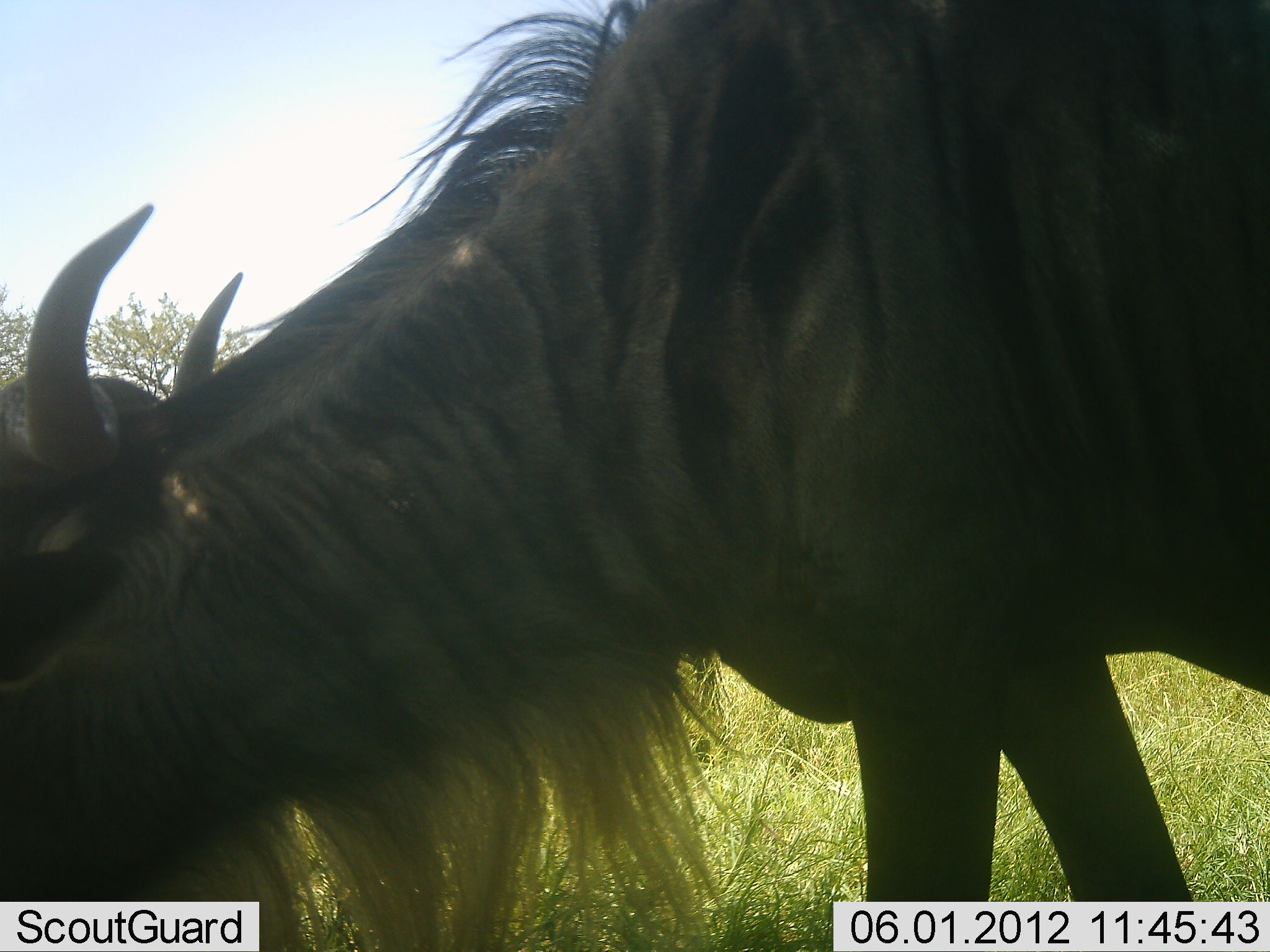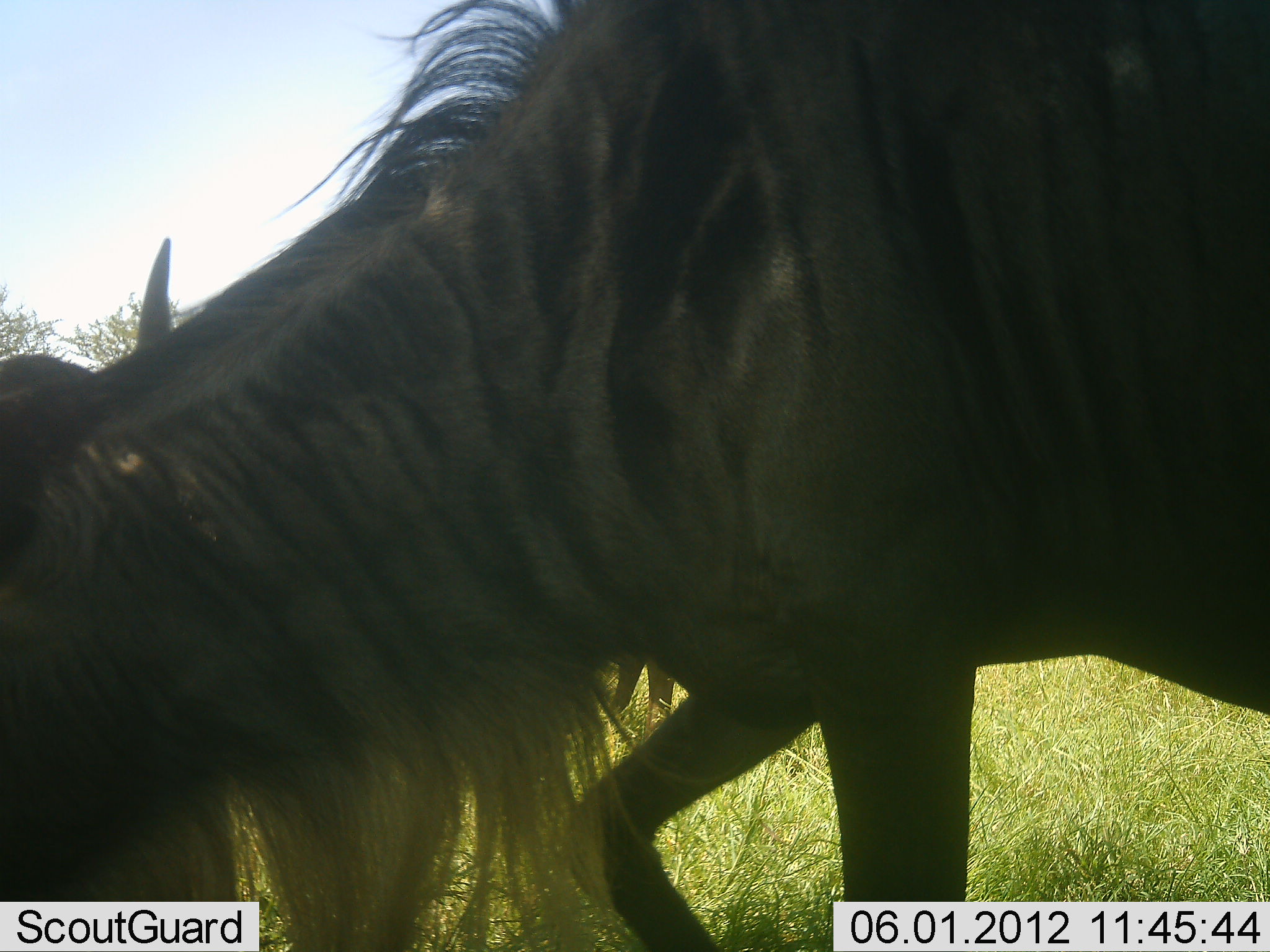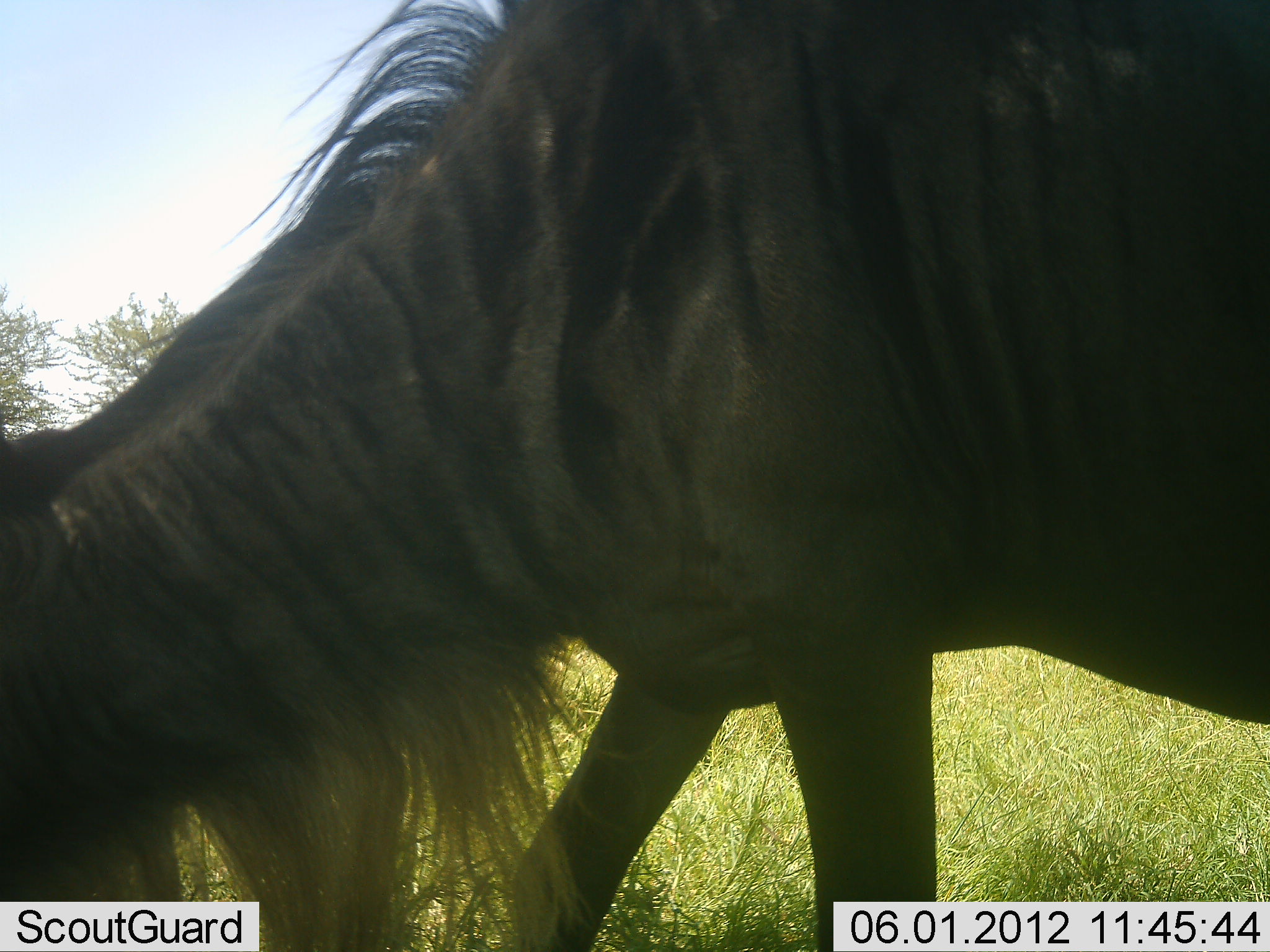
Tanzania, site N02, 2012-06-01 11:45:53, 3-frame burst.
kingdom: Animalia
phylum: Chordata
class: Mammalia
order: Artiodactyla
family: Bovidae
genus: Connochaetes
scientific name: Connochaetes taurinus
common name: blue wildebeest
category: wildebeest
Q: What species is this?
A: Wildebeest (blue wildebeest) (Connochaetes taurinus).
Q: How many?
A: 2.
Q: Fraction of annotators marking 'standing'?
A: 40%.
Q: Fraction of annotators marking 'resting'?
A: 0%.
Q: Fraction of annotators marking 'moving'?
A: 40%.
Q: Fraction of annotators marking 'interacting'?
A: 0%.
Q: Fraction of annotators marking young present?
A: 0%.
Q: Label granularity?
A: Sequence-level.